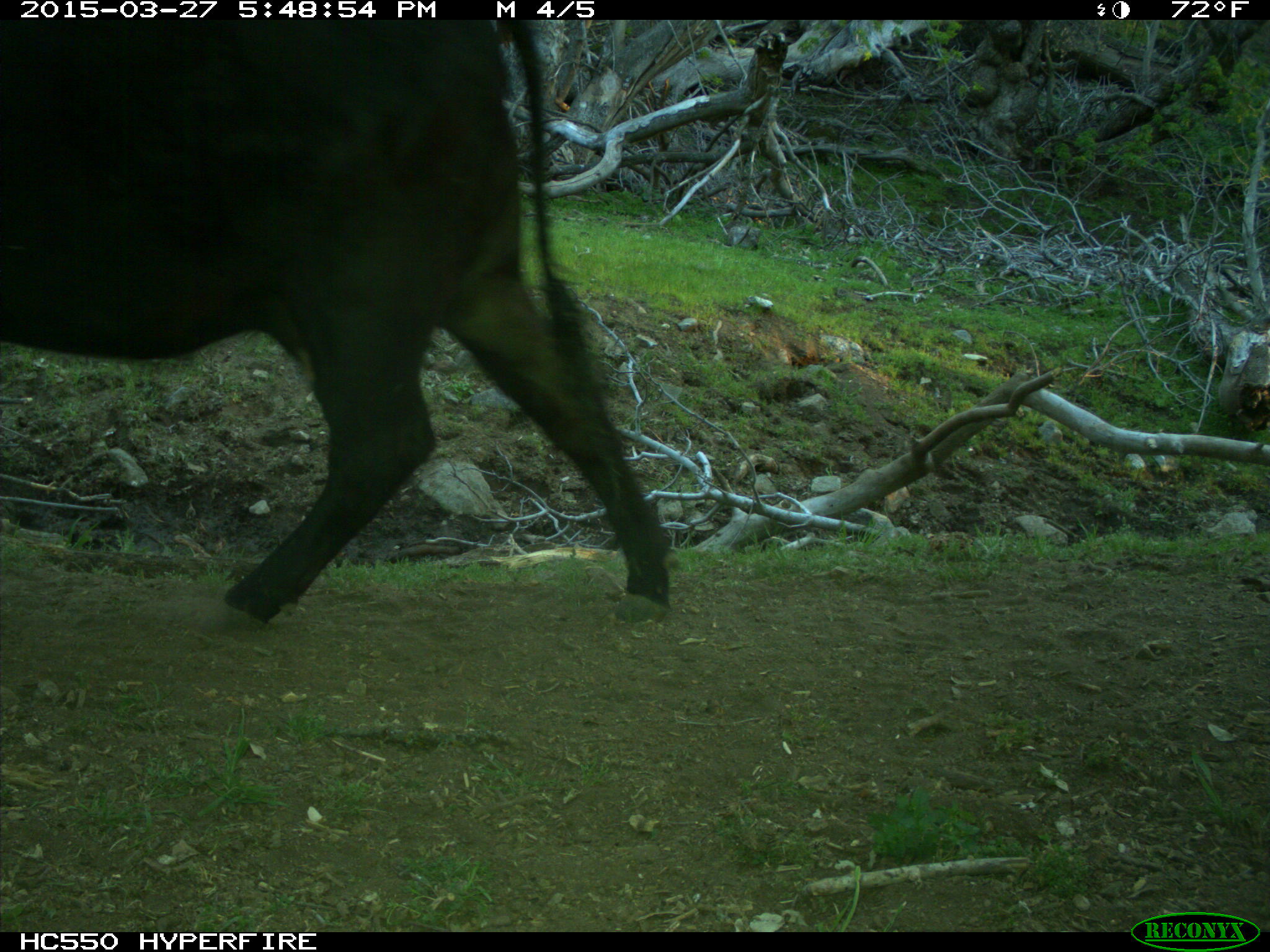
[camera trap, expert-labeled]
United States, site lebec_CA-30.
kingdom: Animalia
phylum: Chordata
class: Mammalia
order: Artiodactyla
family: Bovidae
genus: Bos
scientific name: Bos taurus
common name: domestic cow